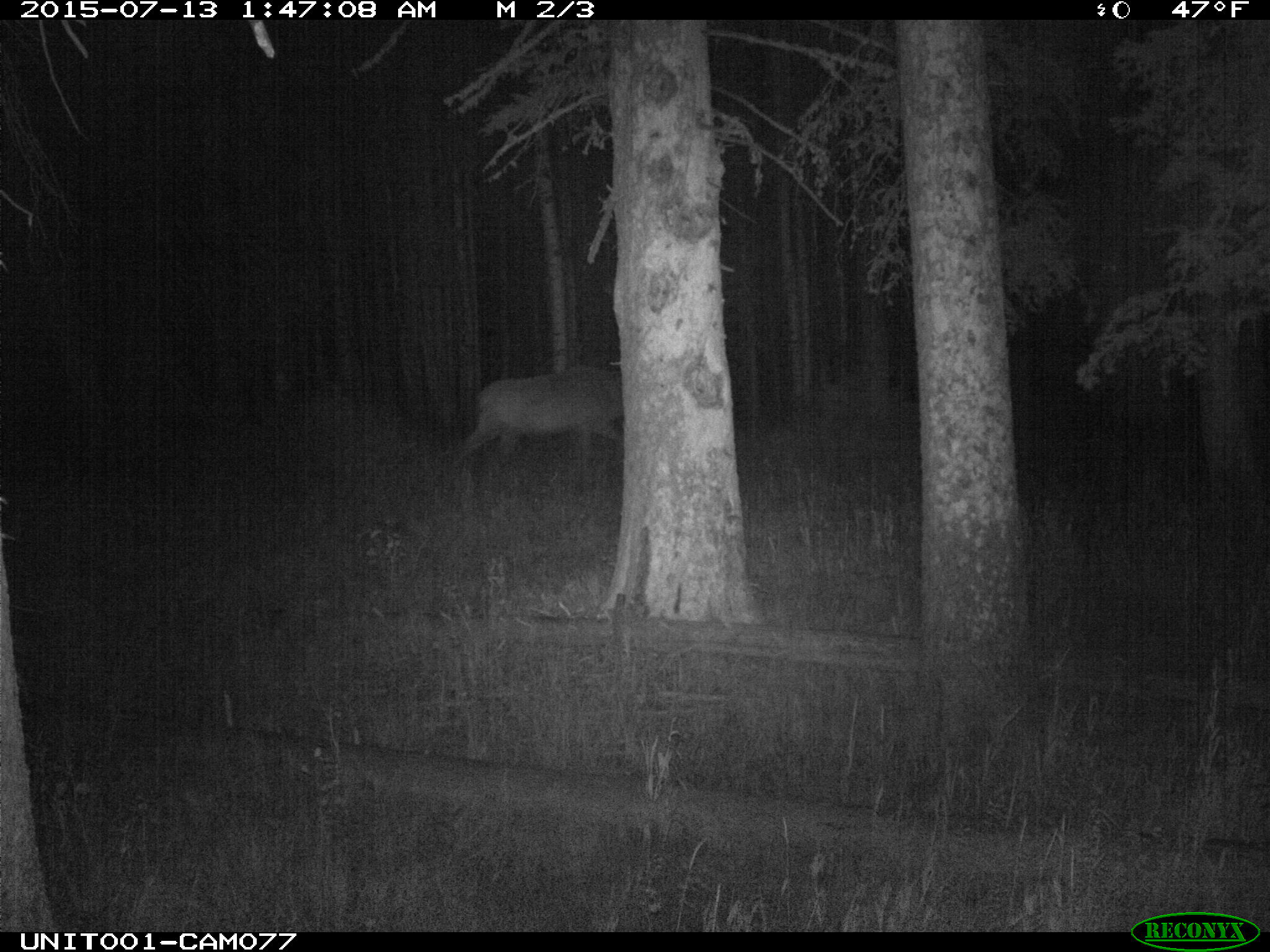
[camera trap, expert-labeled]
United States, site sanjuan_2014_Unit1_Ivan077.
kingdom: Animalia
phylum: Chordata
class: Mammalia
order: Artiodactyla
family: Cervidae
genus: Cervus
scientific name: Cervus elaphus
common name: red deer